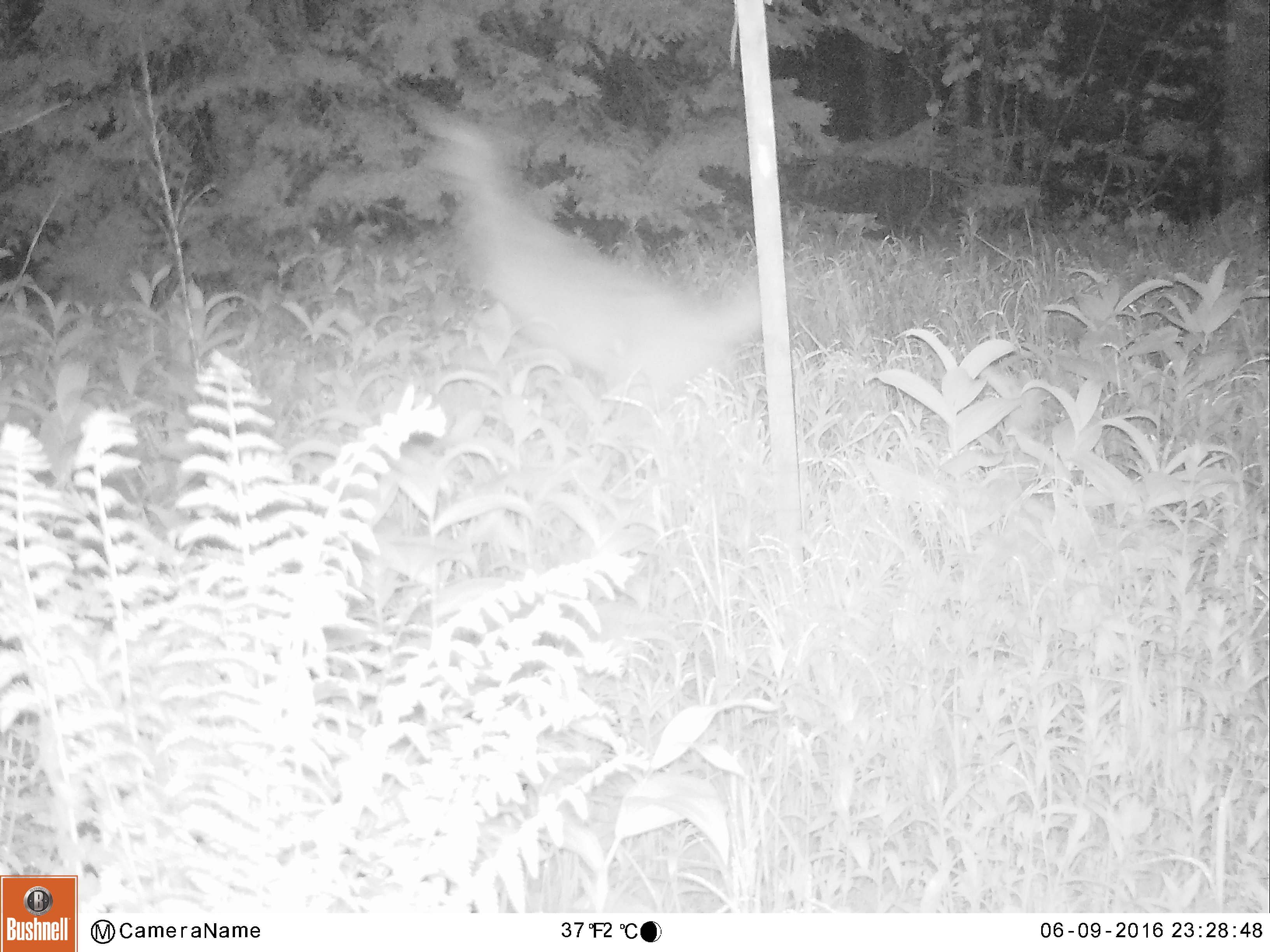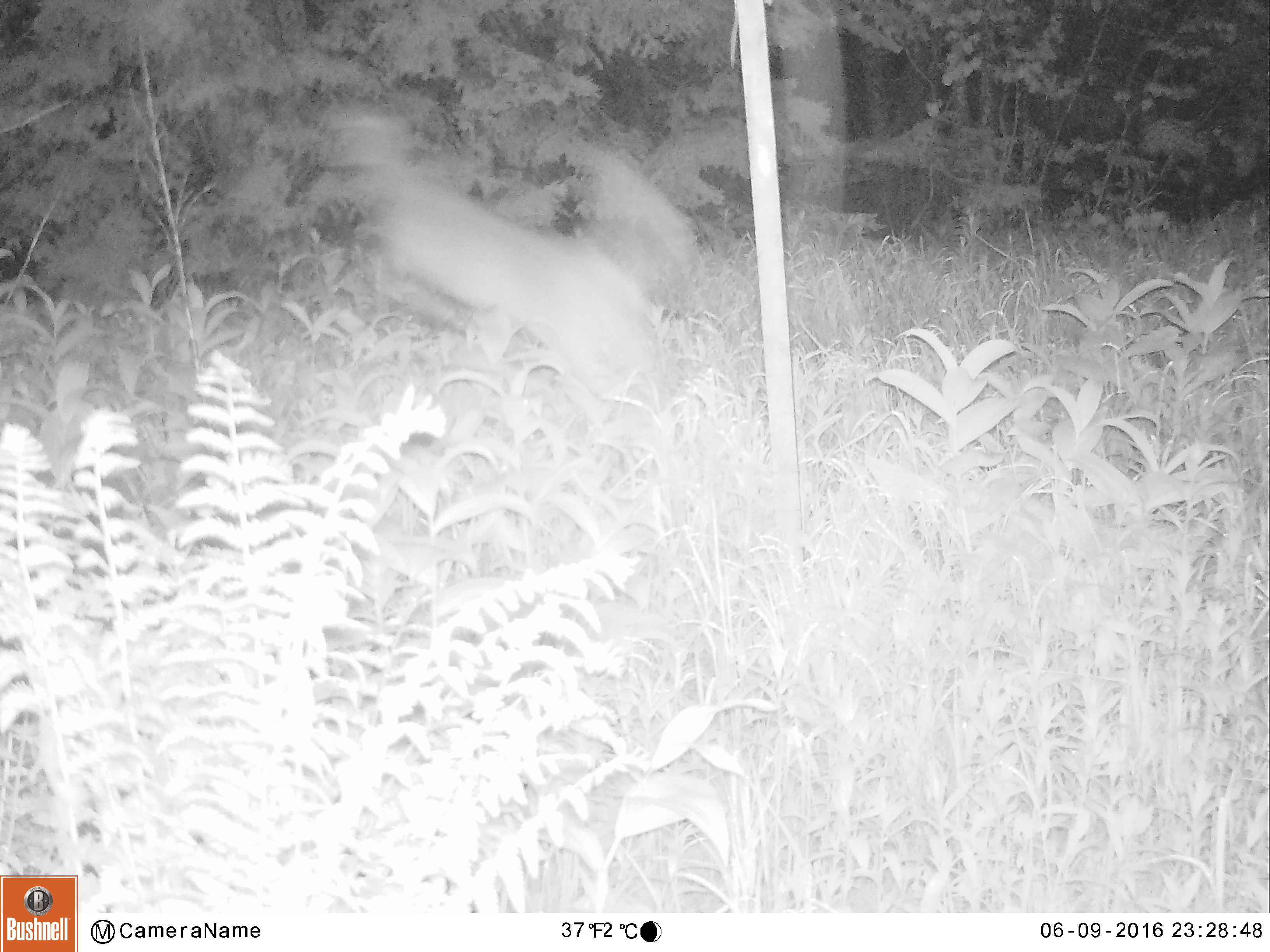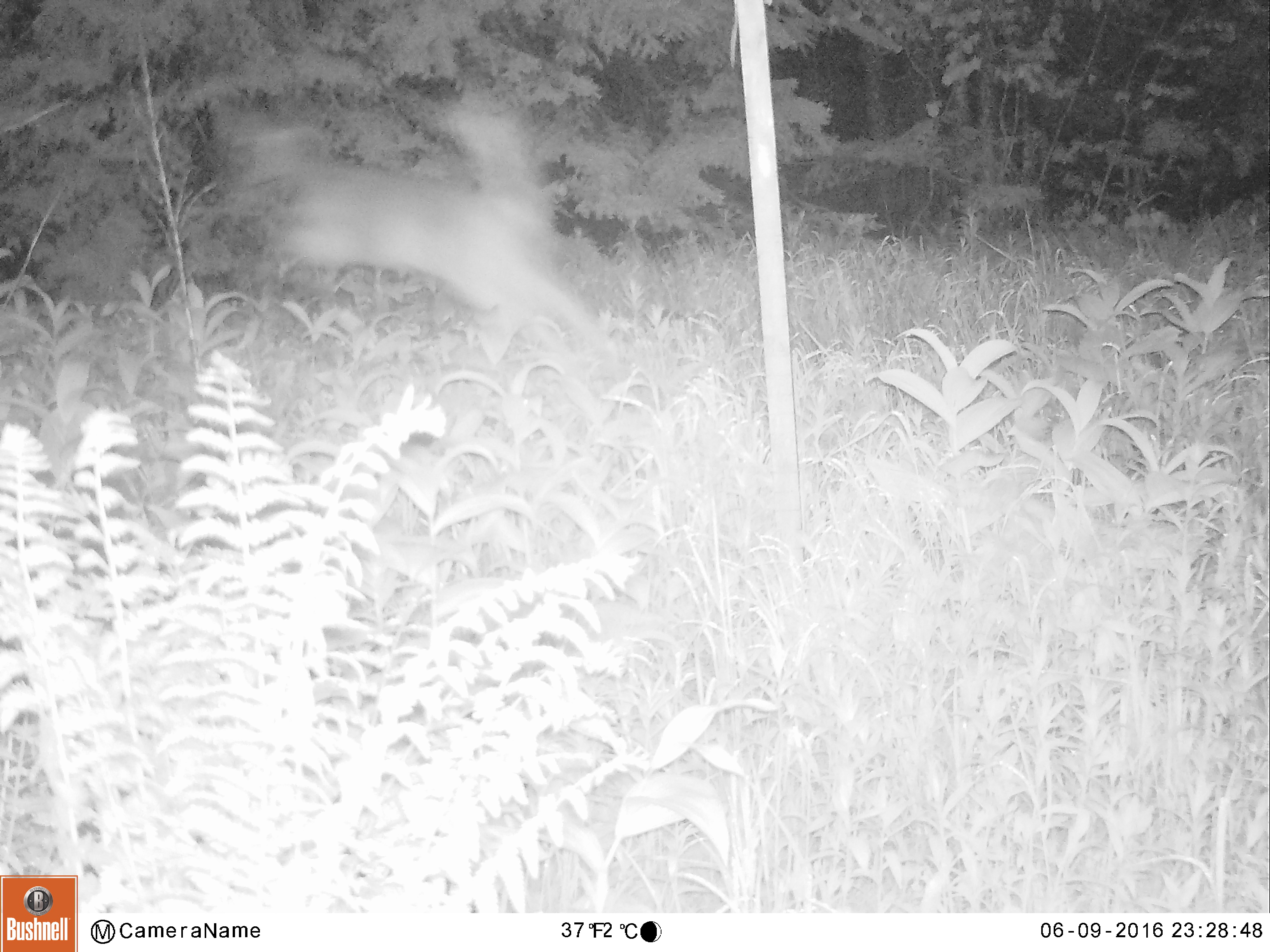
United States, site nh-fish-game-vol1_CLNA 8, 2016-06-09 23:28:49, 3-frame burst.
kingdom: Animalia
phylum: Chordata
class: Mammalia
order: Artiodactyla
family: Cervidae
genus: Odocoileus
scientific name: Odocoileus virginianus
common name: white-tailed deer